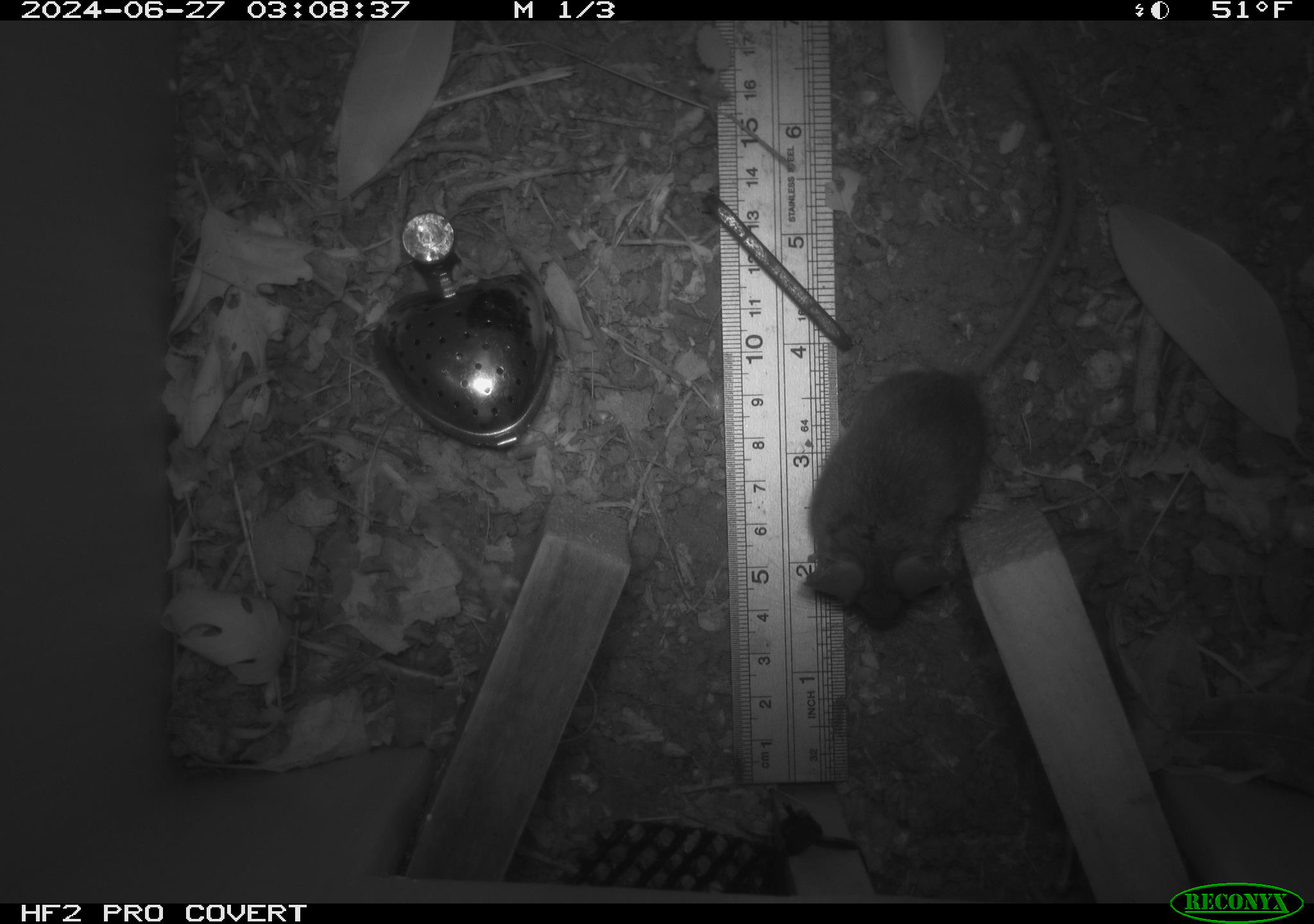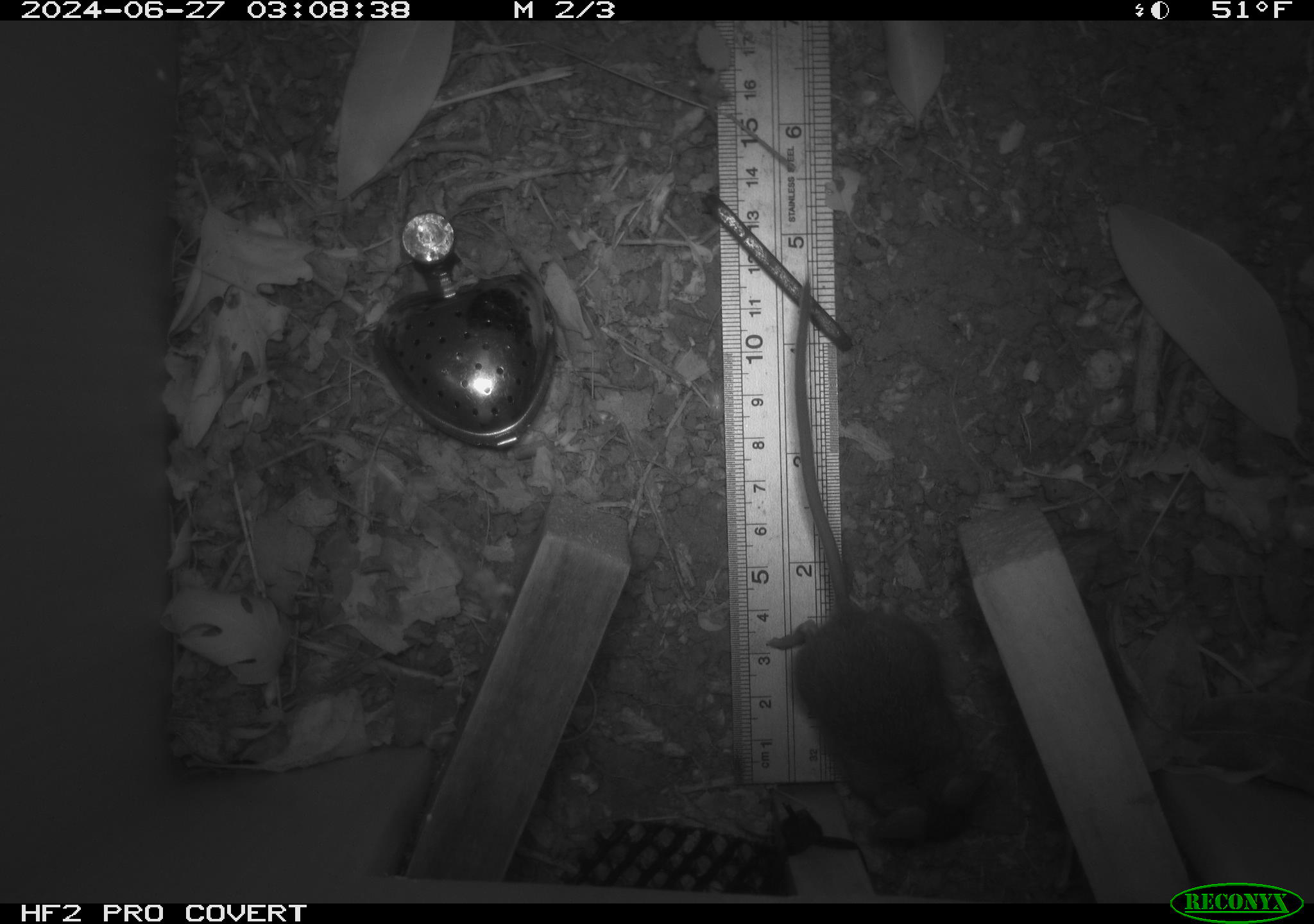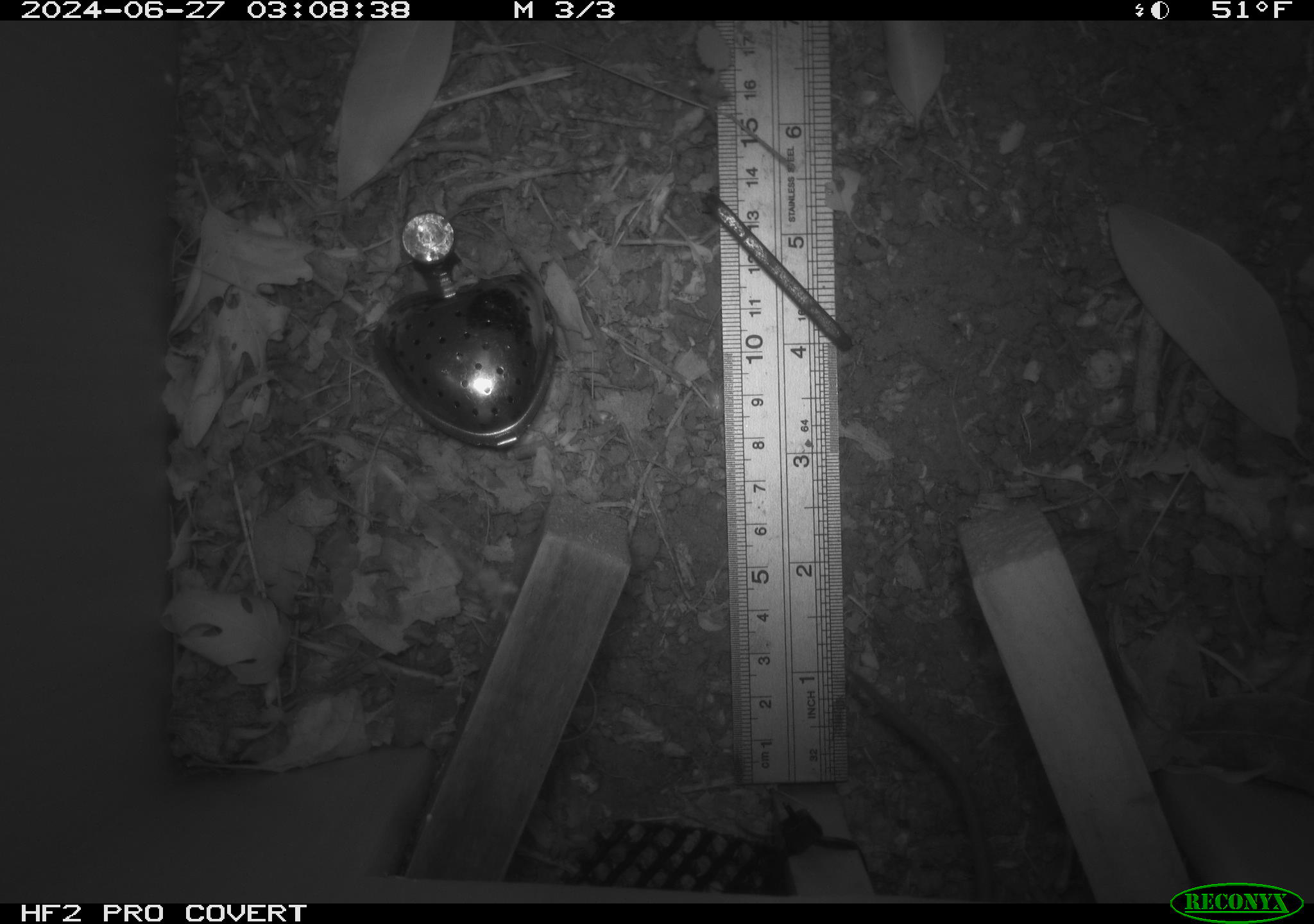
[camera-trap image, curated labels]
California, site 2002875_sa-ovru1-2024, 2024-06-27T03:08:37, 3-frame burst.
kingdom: Animalia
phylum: Chordata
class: Mammalia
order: Rodentia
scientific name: Rodentia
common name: mouse species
Mouse species (Rodentia).